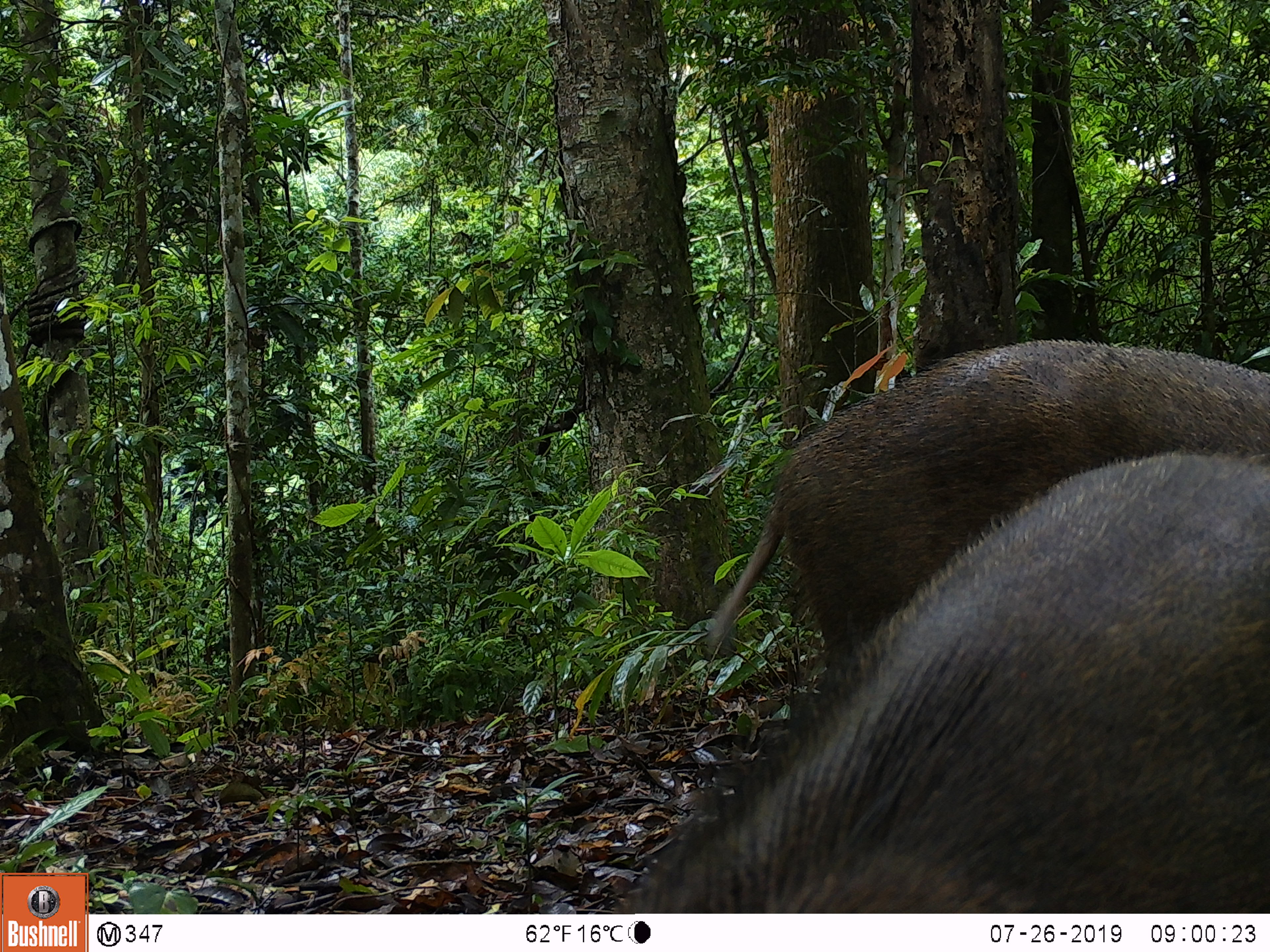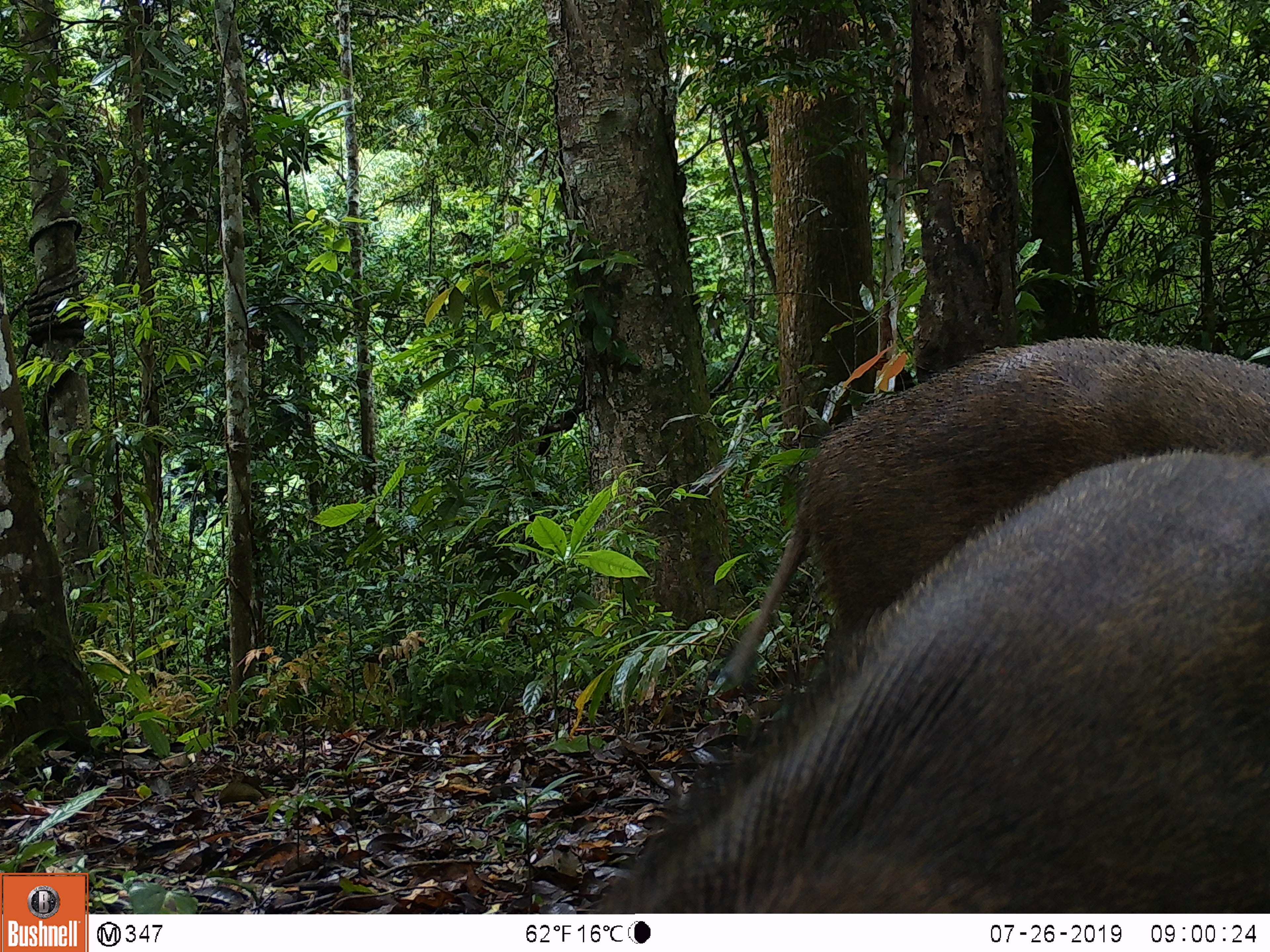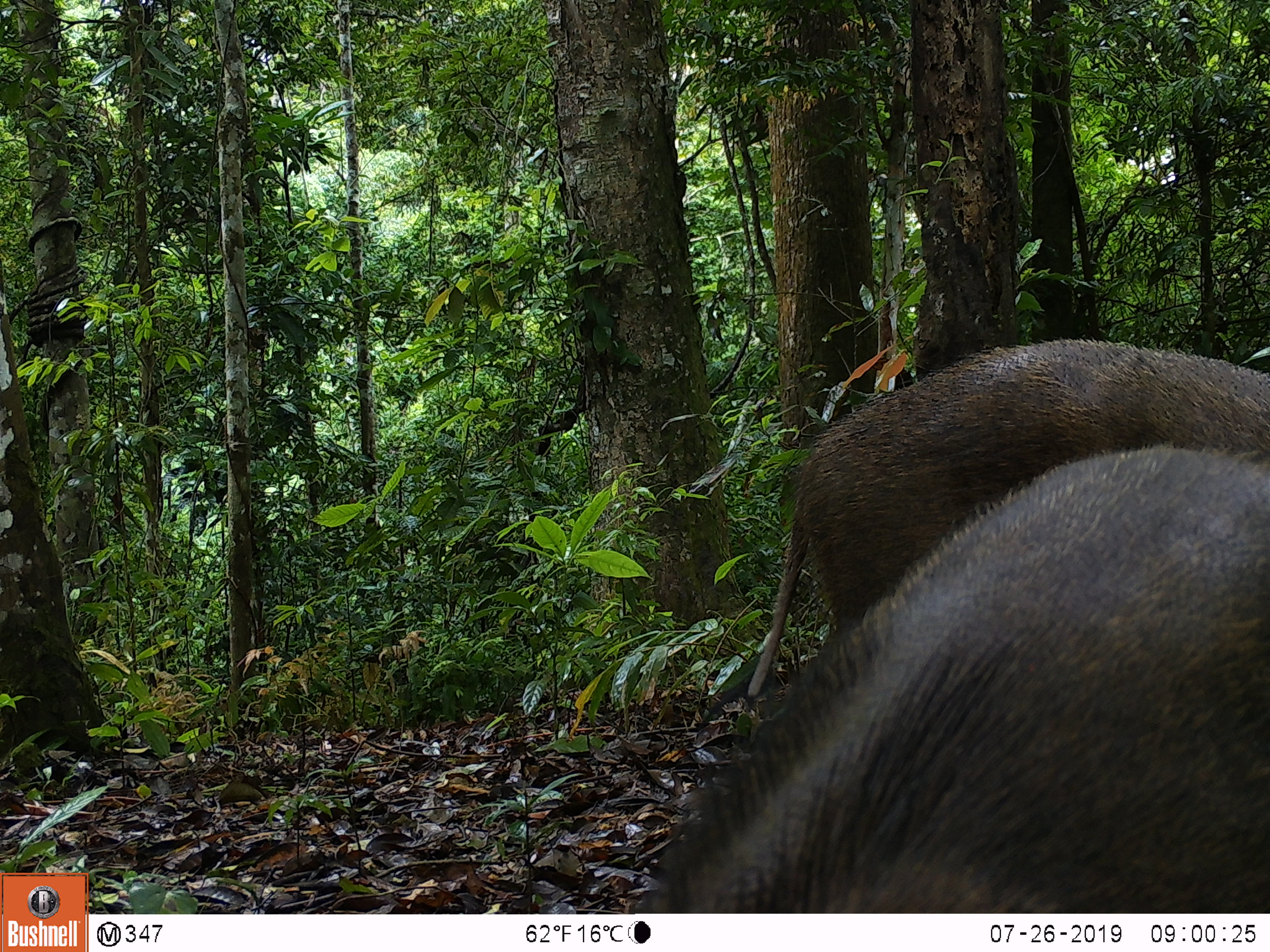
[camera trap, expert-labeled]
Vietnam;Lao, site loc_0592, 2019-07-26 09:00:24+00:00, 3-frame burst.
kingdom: Animalia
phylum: Chordata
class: Mammalia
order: Artiodactyla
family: Suidae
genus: Sus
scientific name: Sus scrofa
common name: eurasian wild pig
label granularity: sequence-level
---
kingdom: Animalia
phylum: Chordata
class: Aves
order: Galliformes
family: Phasianidae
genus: Polyplectron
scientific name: Polyplectron bicalcaratum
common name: gray peacock-pheasant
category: grey peacock pheasant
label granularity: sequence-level